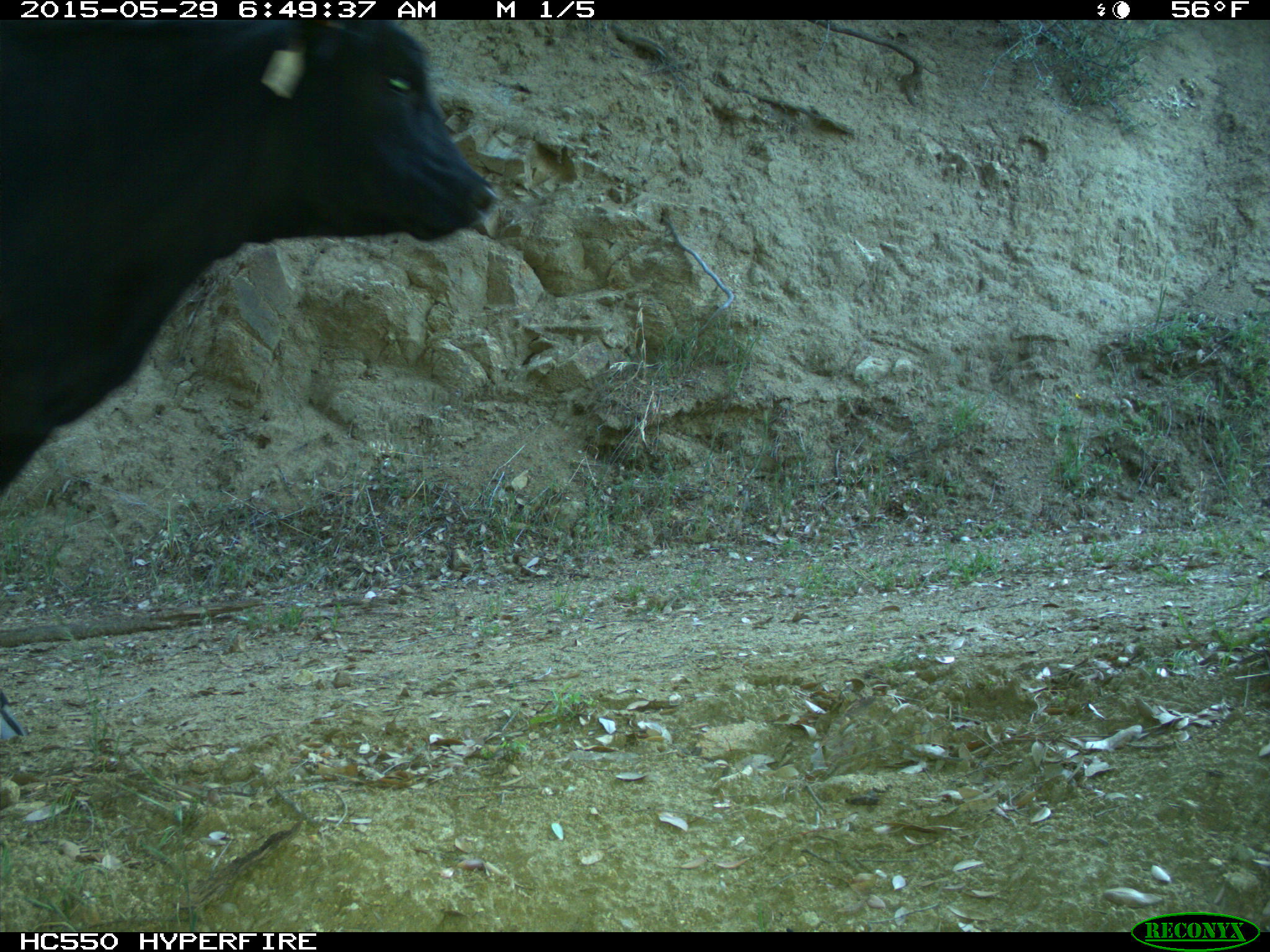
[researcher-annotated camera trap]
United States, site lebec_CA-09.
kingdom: Animalia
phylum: Chordata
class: Mammalia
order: Artiodactyla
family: Bovidae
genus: Bos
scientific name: Bos taurus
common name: domestic cow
Bos taurus (domestic cow).